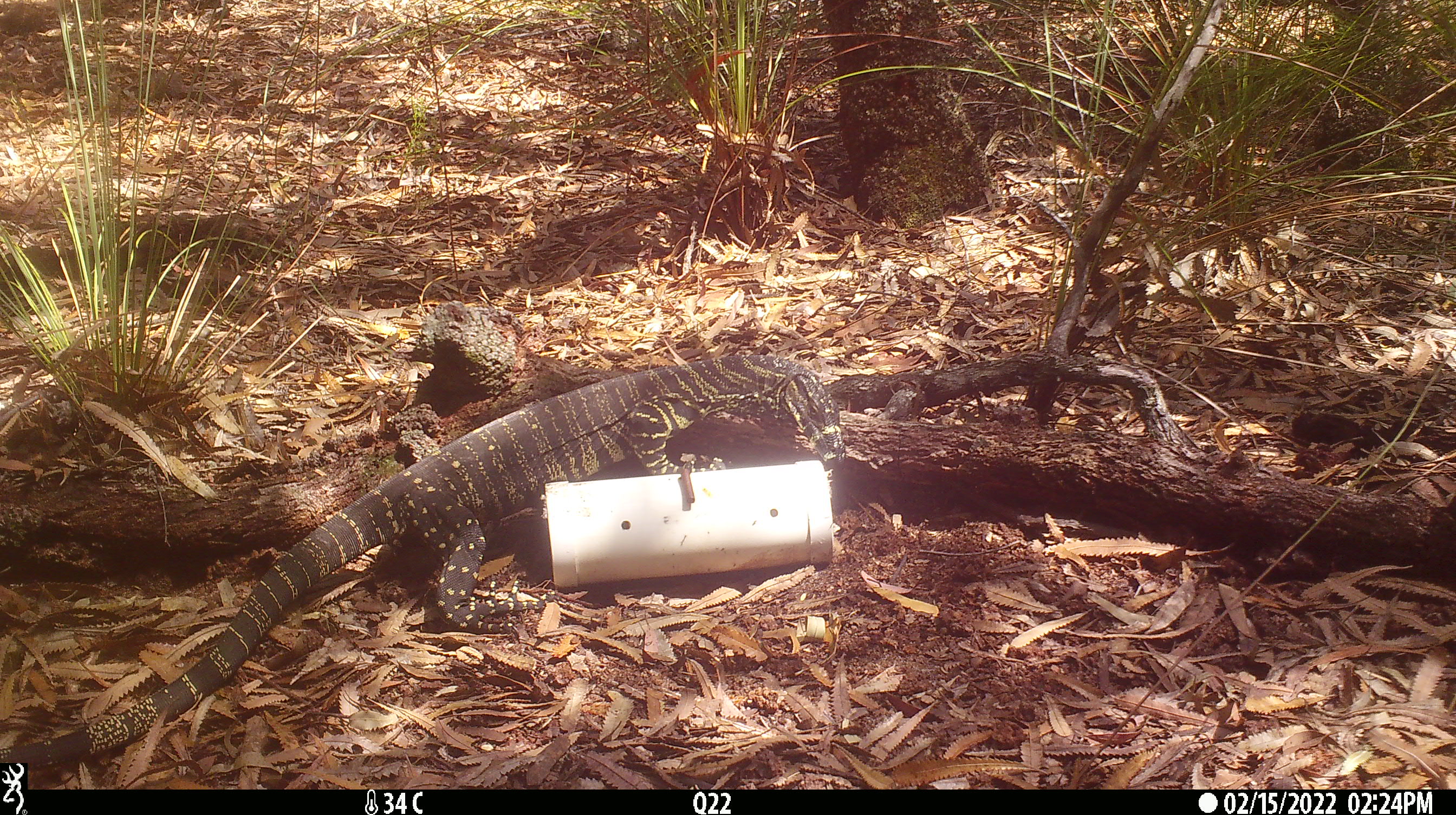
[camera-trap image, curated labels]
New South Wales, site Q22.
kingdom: Animalia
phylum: Chordata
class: Reptilia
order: Squamata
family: Varanidae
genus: Varanus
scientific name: Varanus varius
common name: lace monitor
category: goanna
Goanna (lace monitor) (Varanus varius).